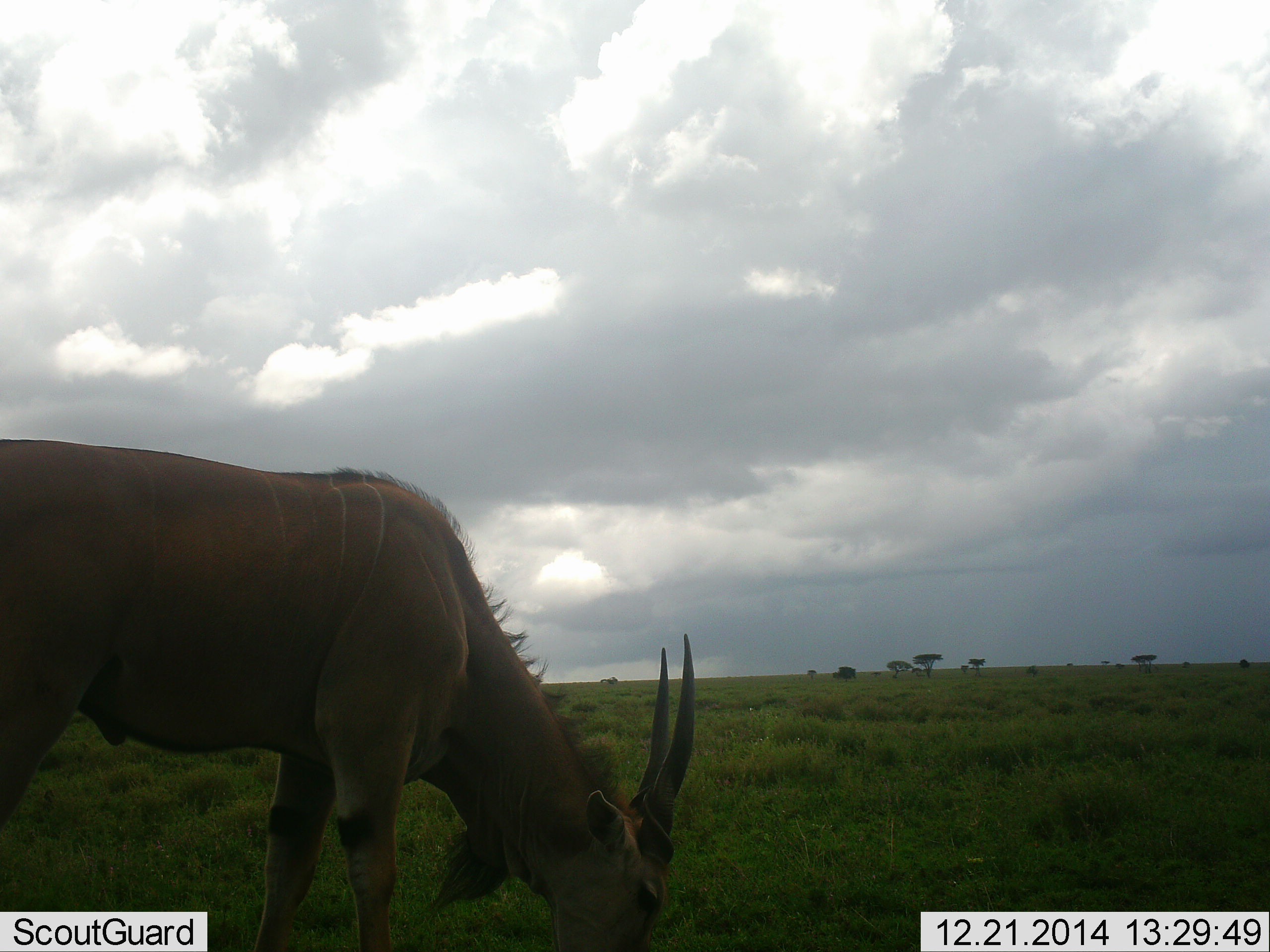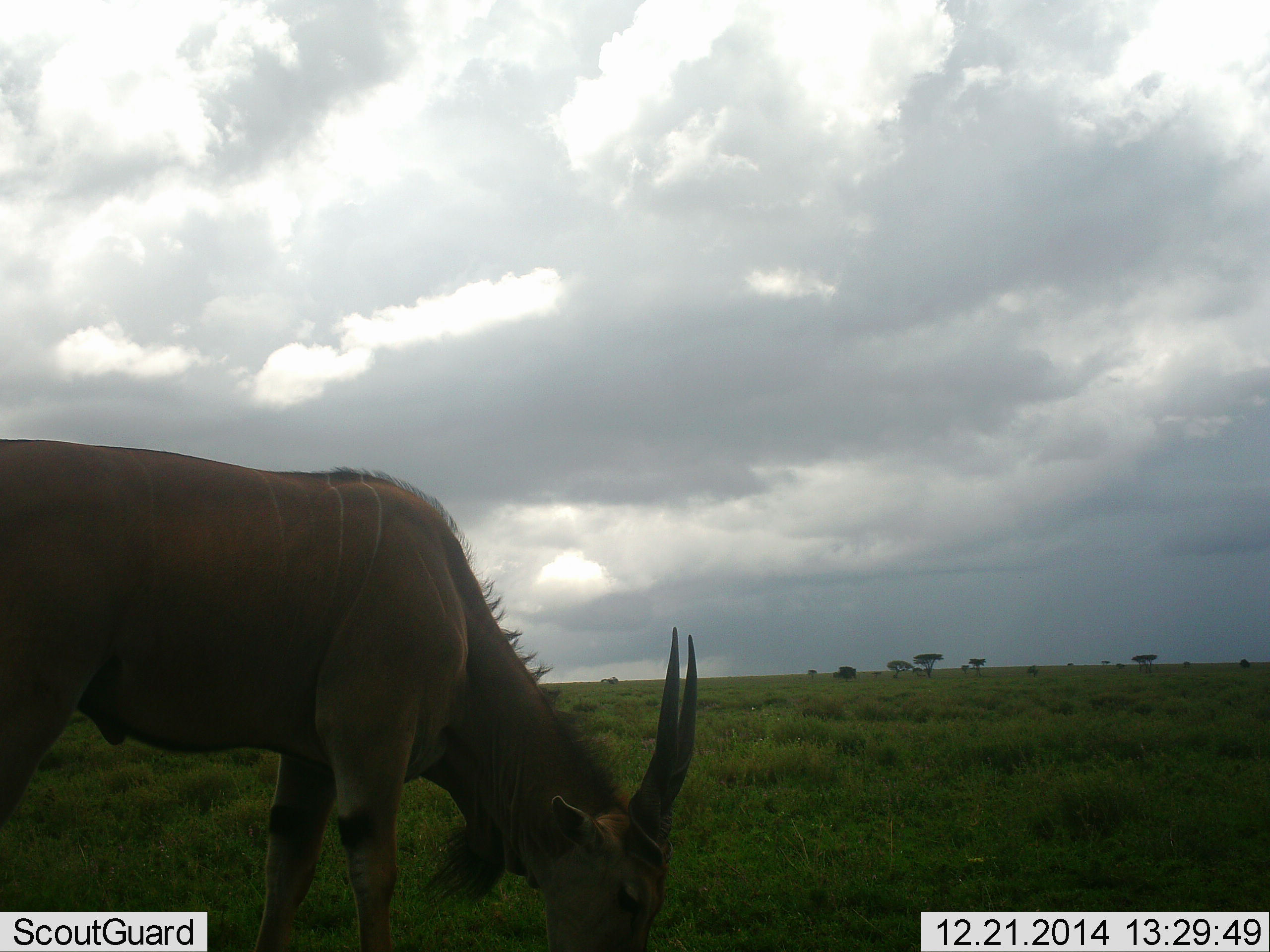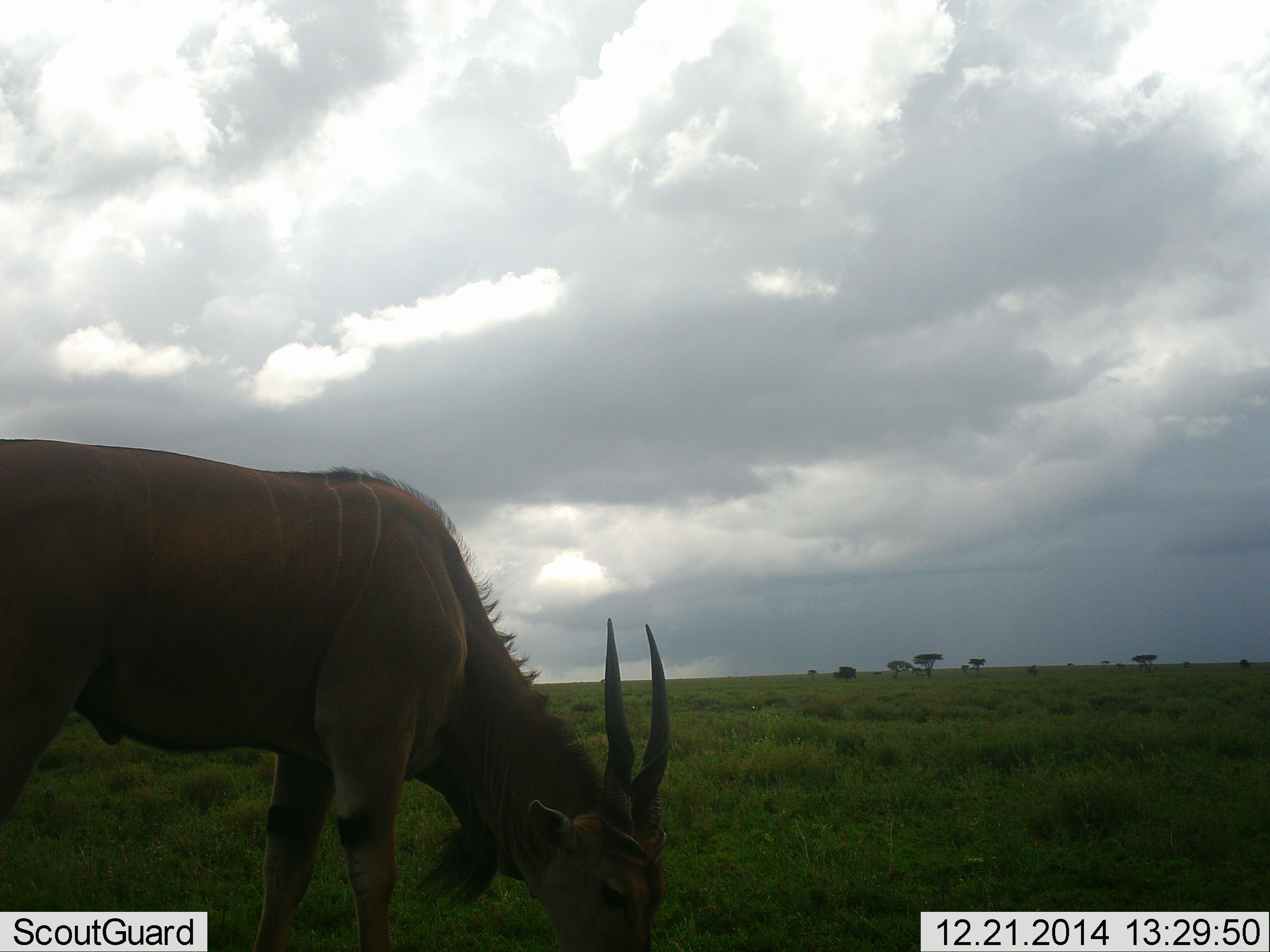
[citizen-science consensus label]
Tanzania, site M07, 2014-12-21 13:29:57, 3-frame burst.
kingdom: Animalia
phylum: Chordata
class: Mammalia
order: Artiodactyla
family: Bovidae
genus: Tragelaphus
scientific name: Tragelaphus oryx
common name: eland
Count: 1.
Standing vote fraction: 20%.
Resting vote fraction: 0%.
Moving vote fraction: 0%.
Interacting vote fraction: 0%.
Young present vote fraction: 0%.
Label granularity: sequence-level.